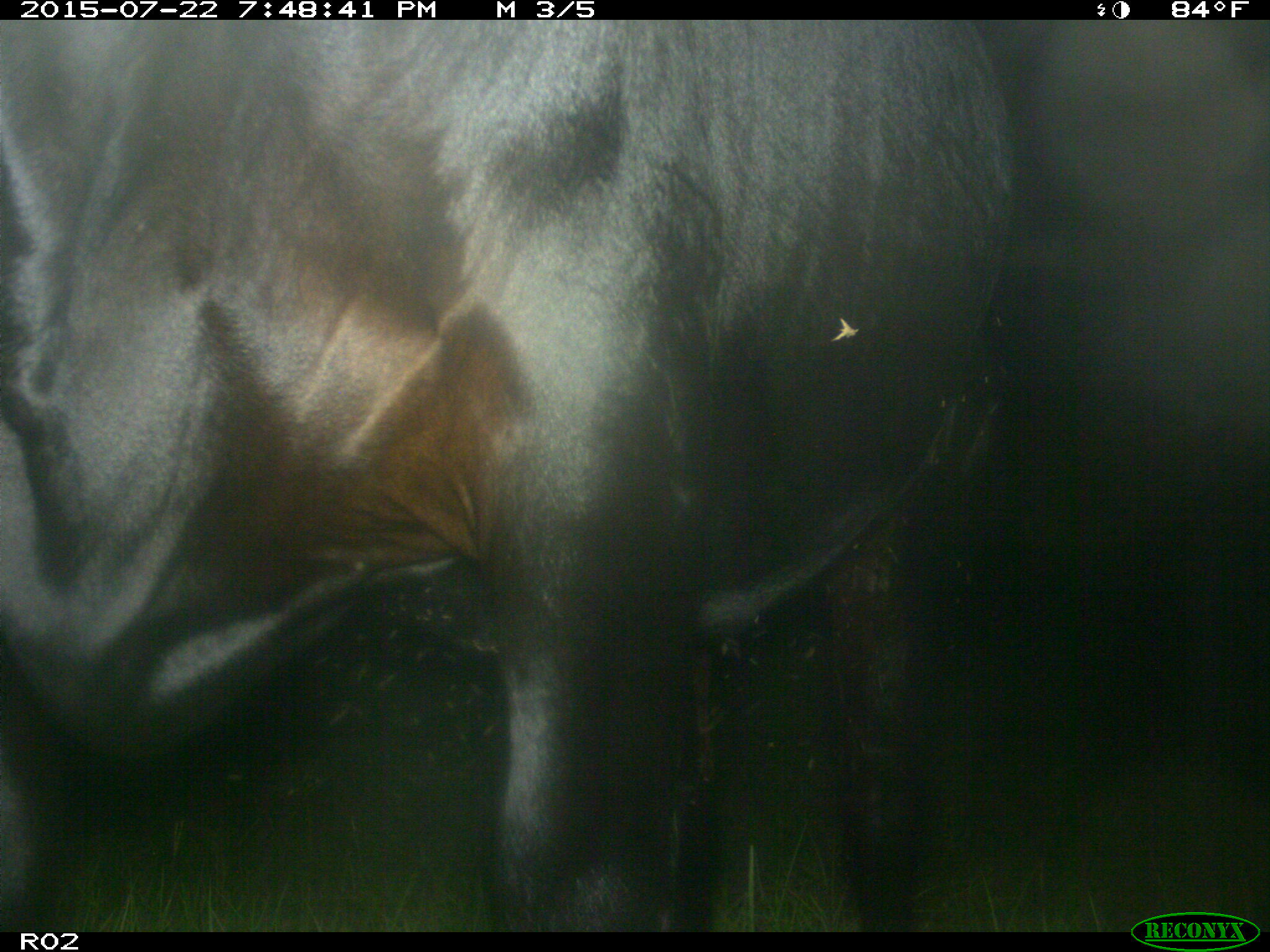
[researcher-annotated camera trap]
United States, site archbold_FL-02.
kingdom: Animalia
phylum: Chordata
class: Mammalia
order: Artiodactyla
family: Bovidae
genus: Bos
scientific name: Bos taurus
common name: domestic cow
Bos taurus (domestic cow).